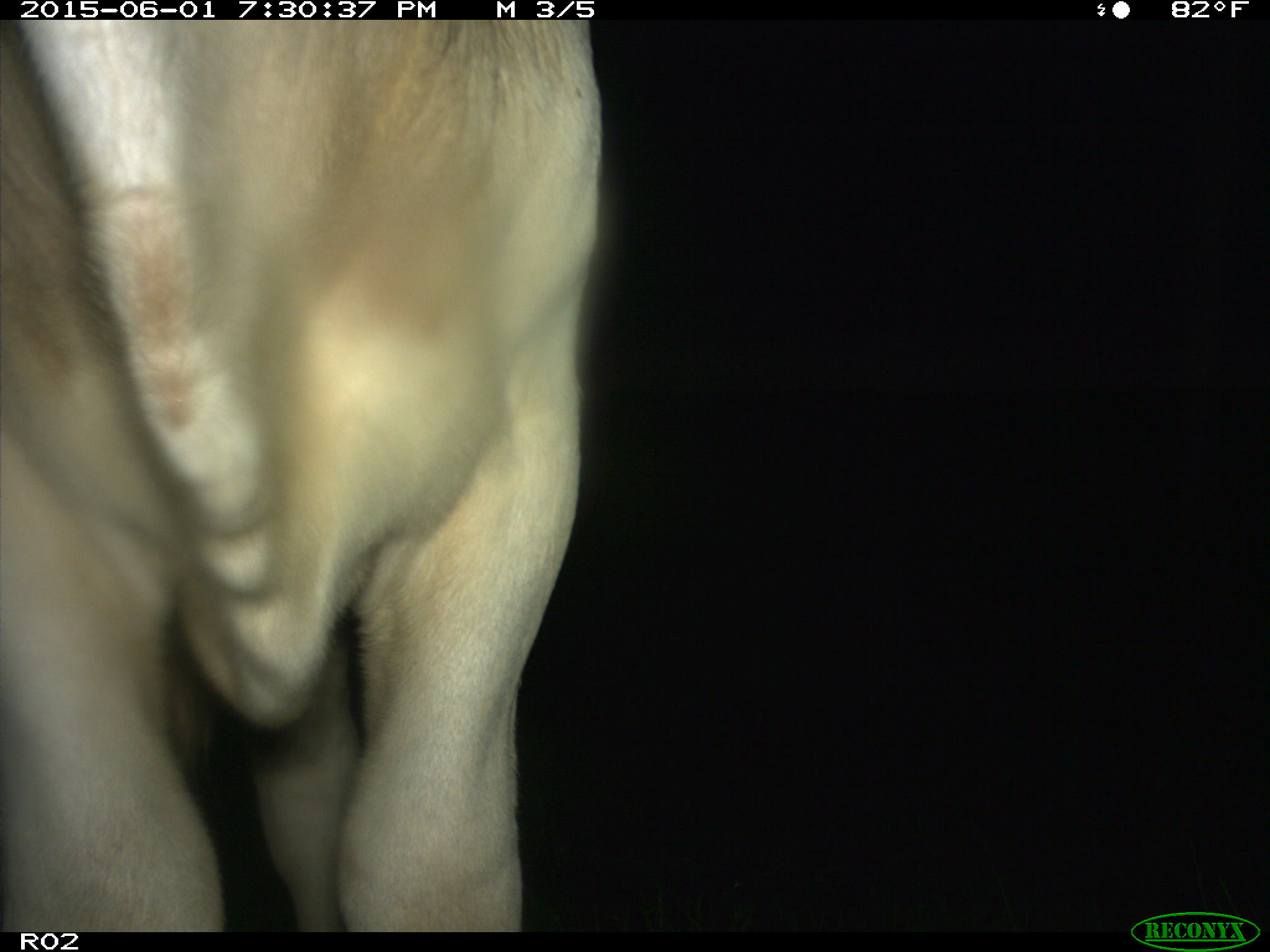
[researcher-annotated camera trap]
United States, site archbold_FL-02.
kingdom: Animalia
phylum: Chordata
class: Mammalia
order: Artiodactyla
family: Bovidae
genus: Bos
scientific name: Bos taurus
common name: domestic cow